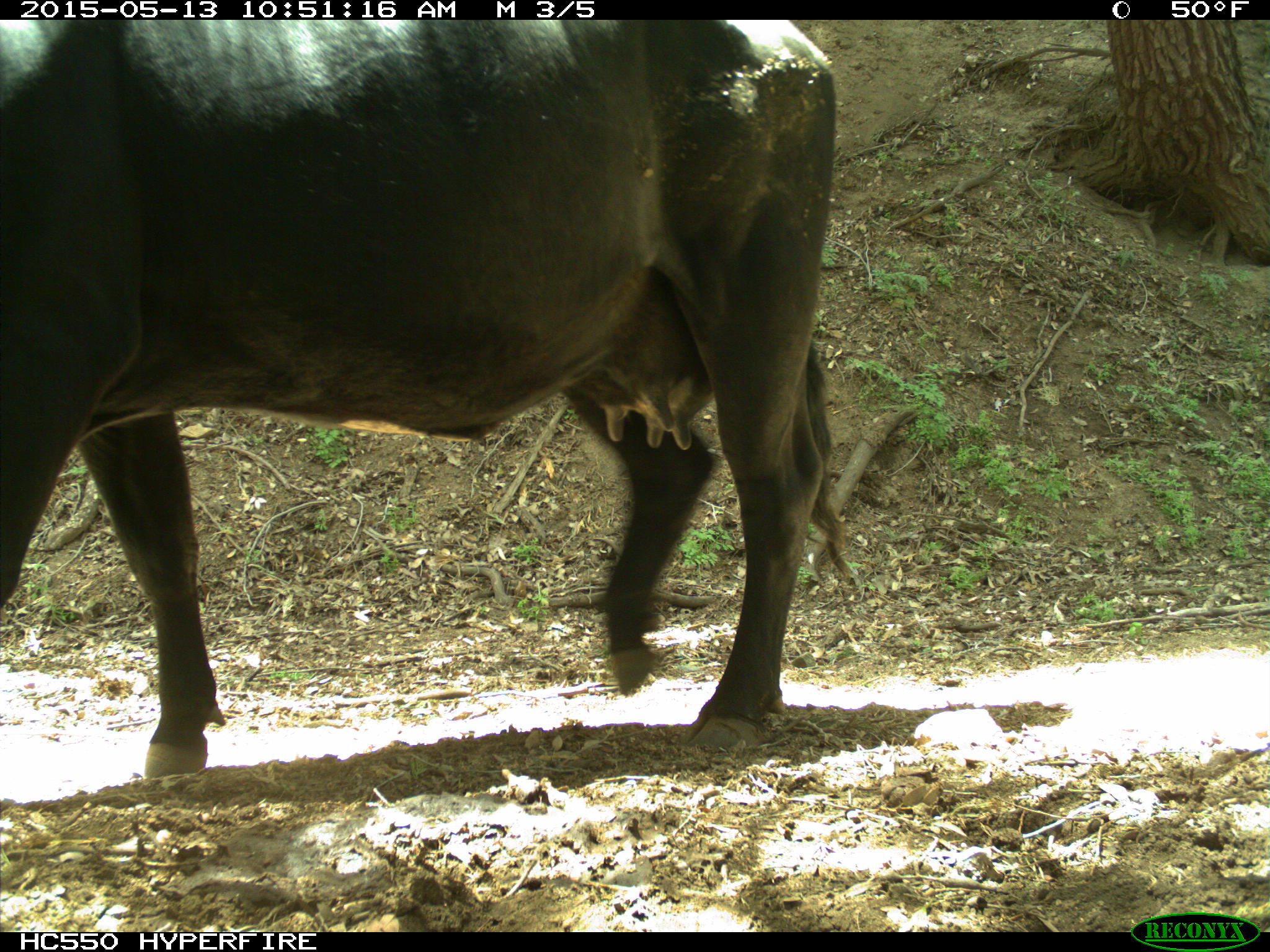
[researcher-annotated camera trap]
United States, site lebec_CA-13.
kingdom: Animalia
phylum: Chordata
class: Mammalia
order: Artiodactyla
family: Bovidae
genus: Bos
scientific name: Bos taurus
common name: domestic cow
Bos taurus (domestic cow).